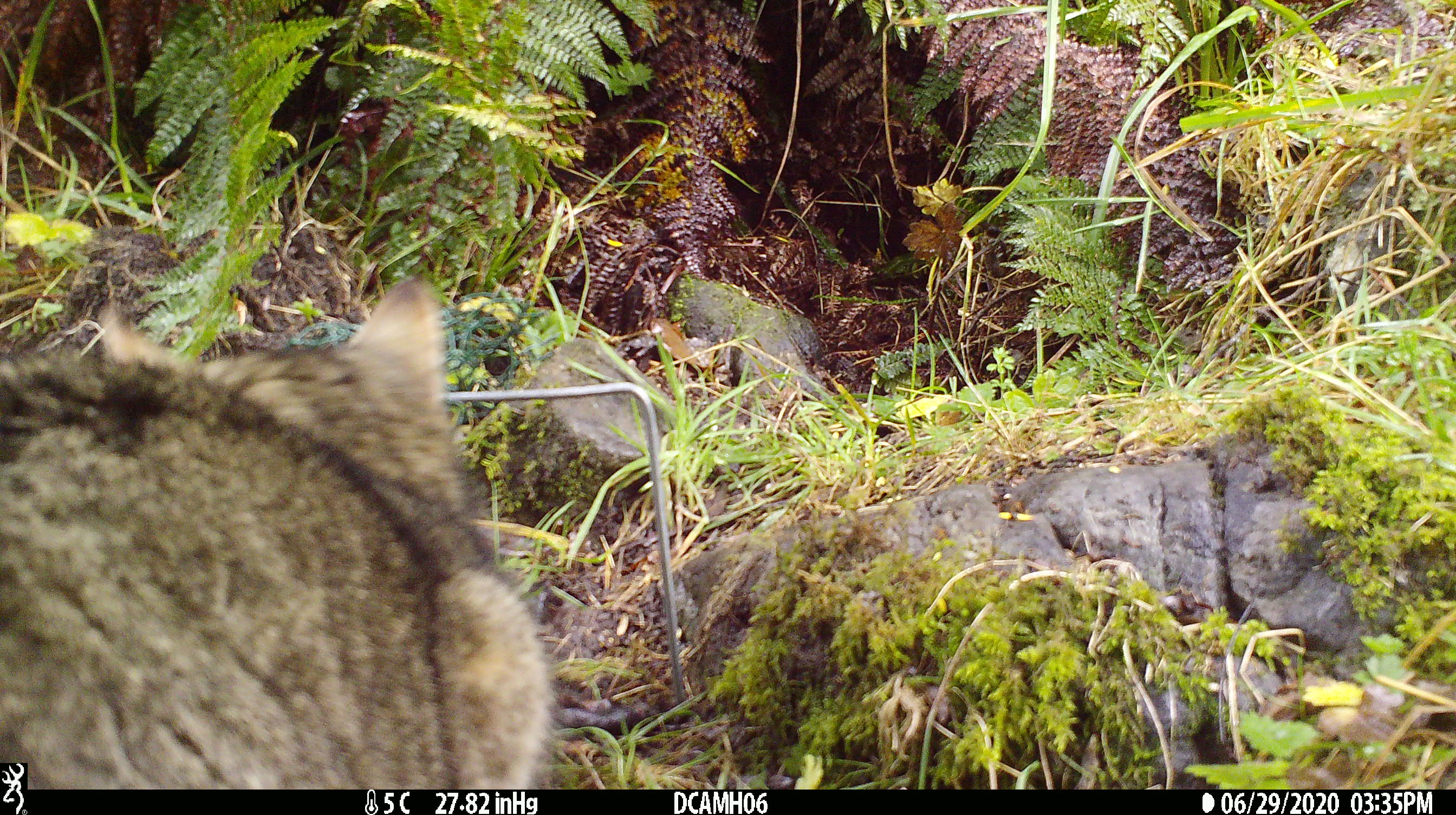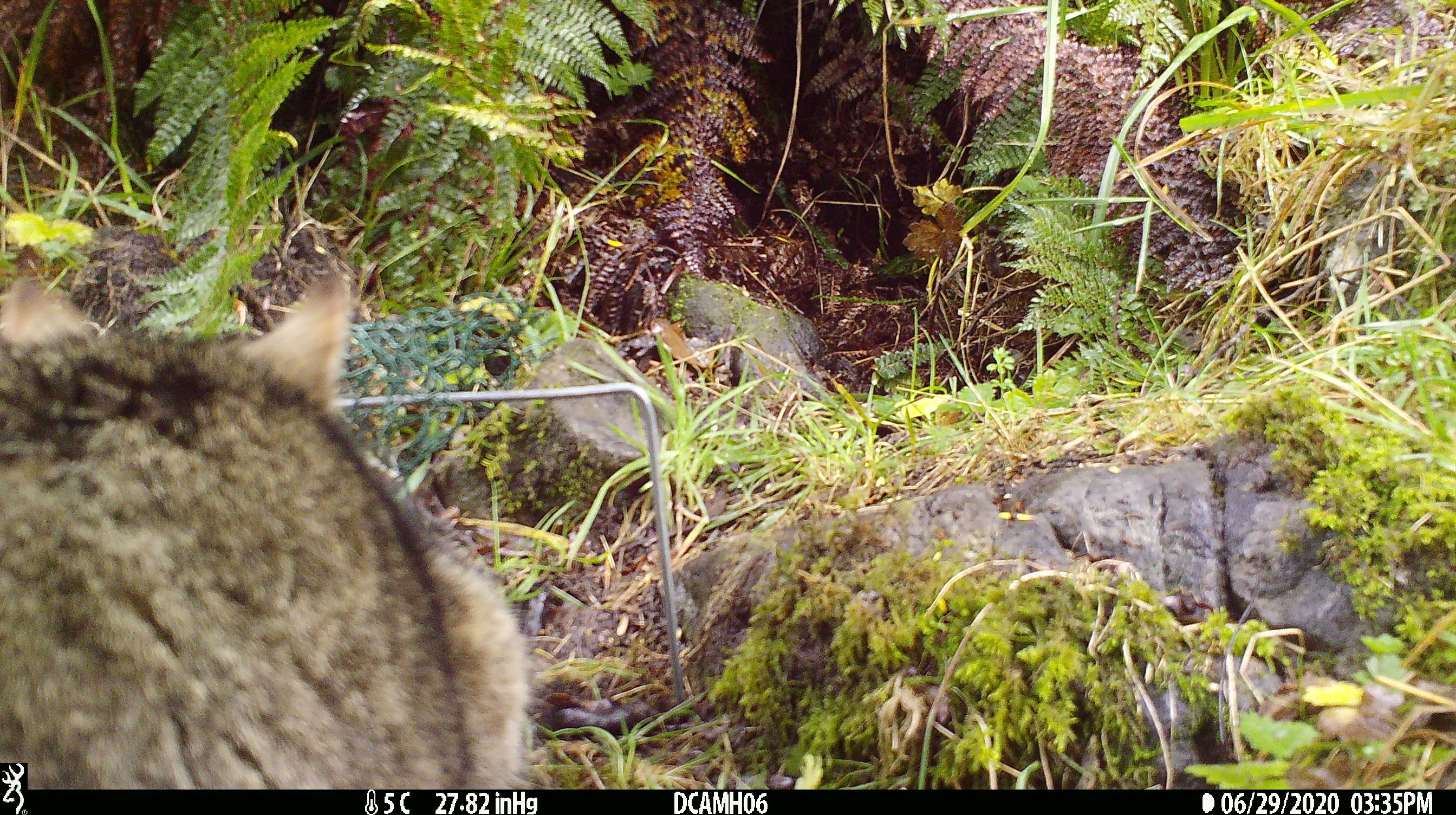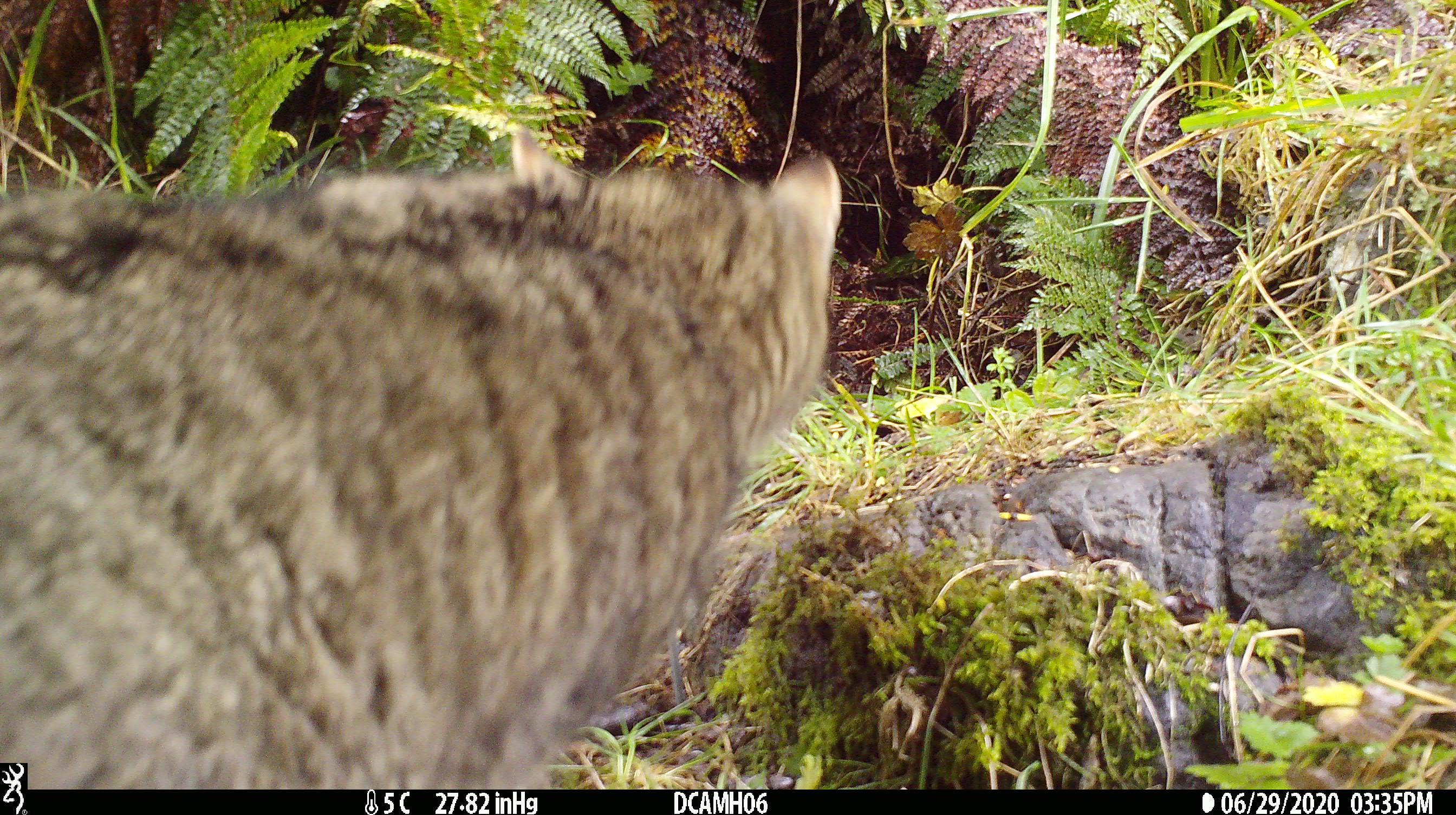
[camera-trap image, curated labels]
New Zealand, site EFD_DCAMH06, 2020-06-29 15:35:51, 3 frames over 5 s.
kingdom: Animalia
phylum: Chordata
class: Mammalia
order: Carnivora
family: Felidae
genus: Felis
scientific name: Felis catus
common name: domestic cat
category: cat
Cat (domestic cat) (Felis catus).